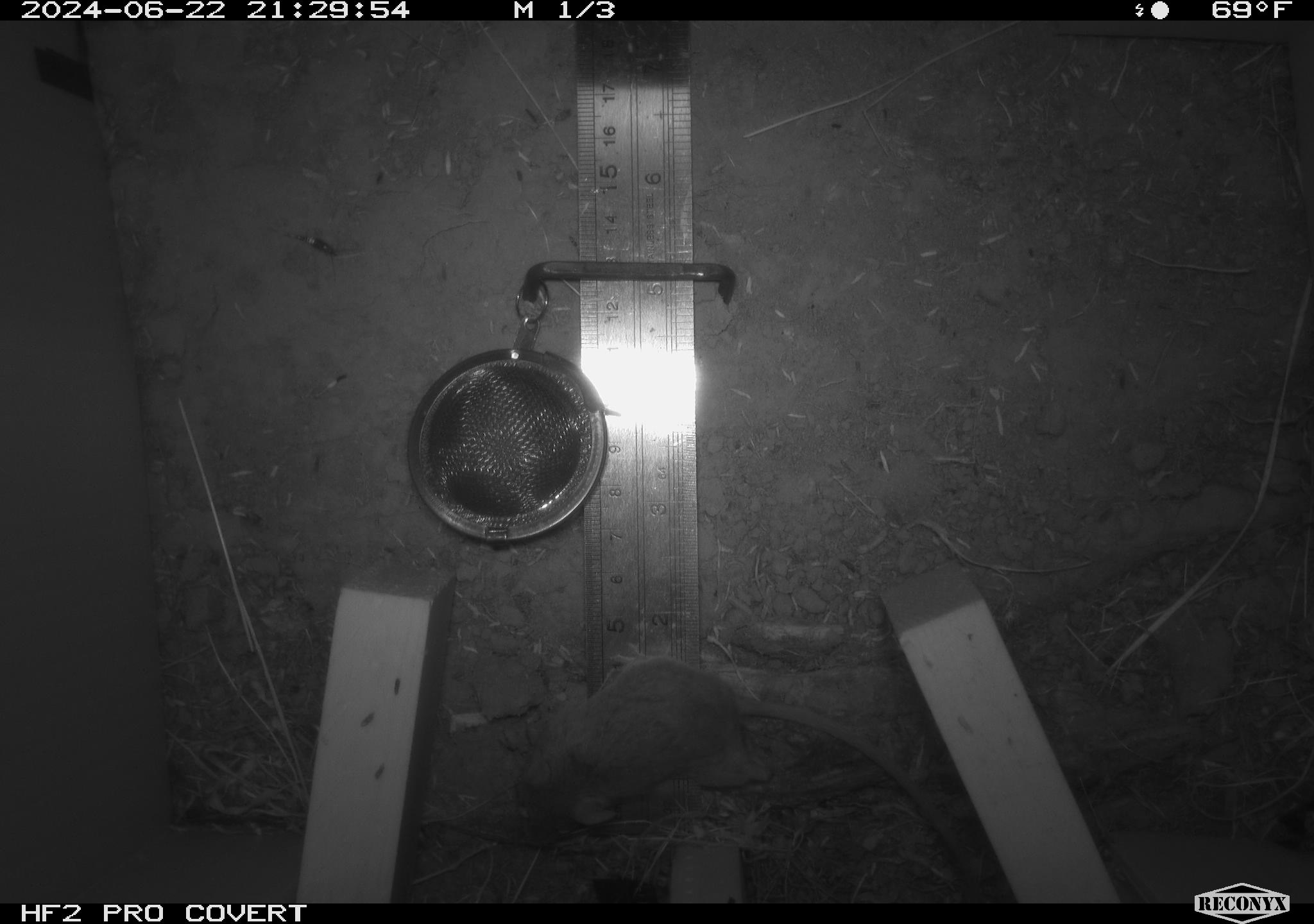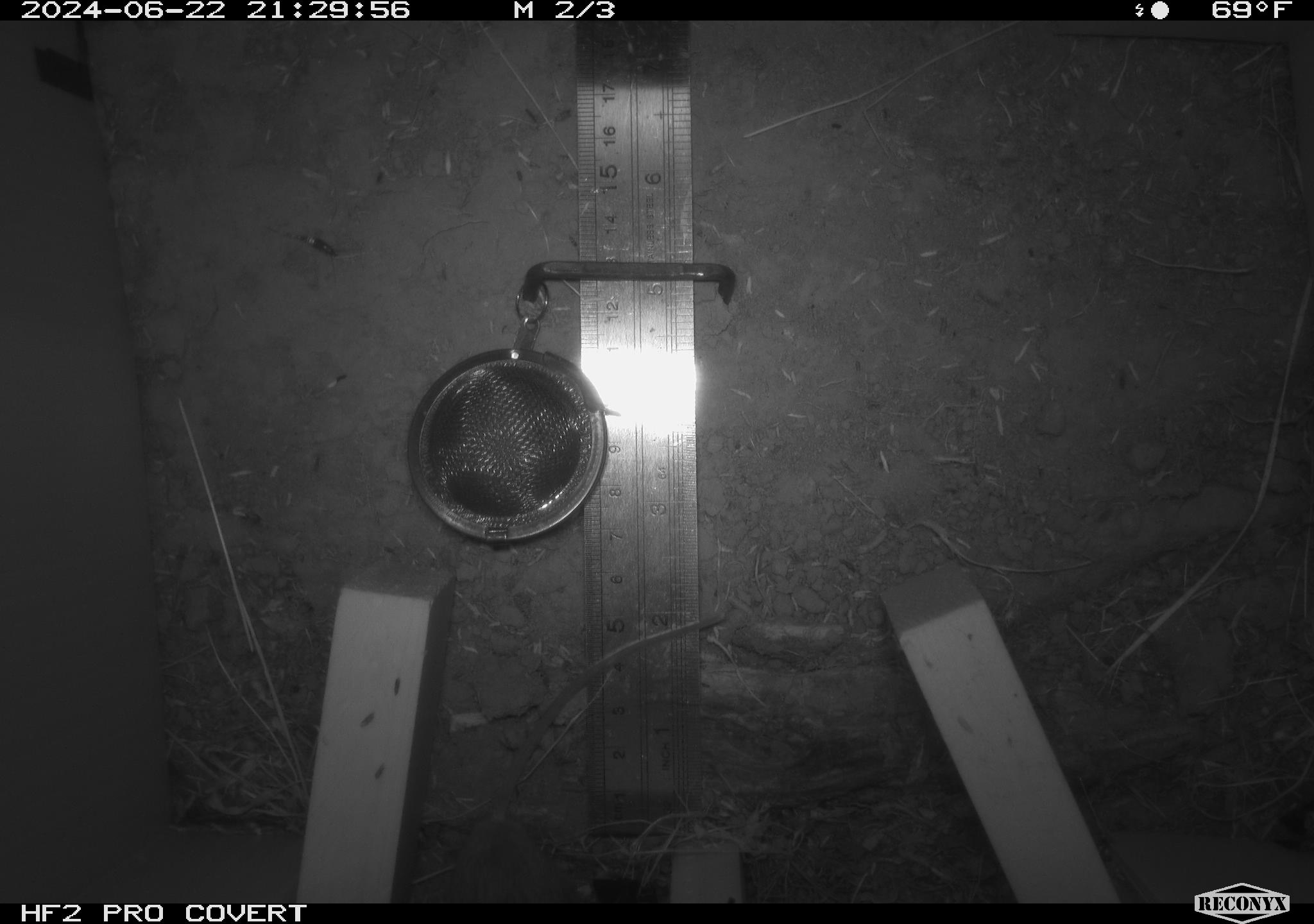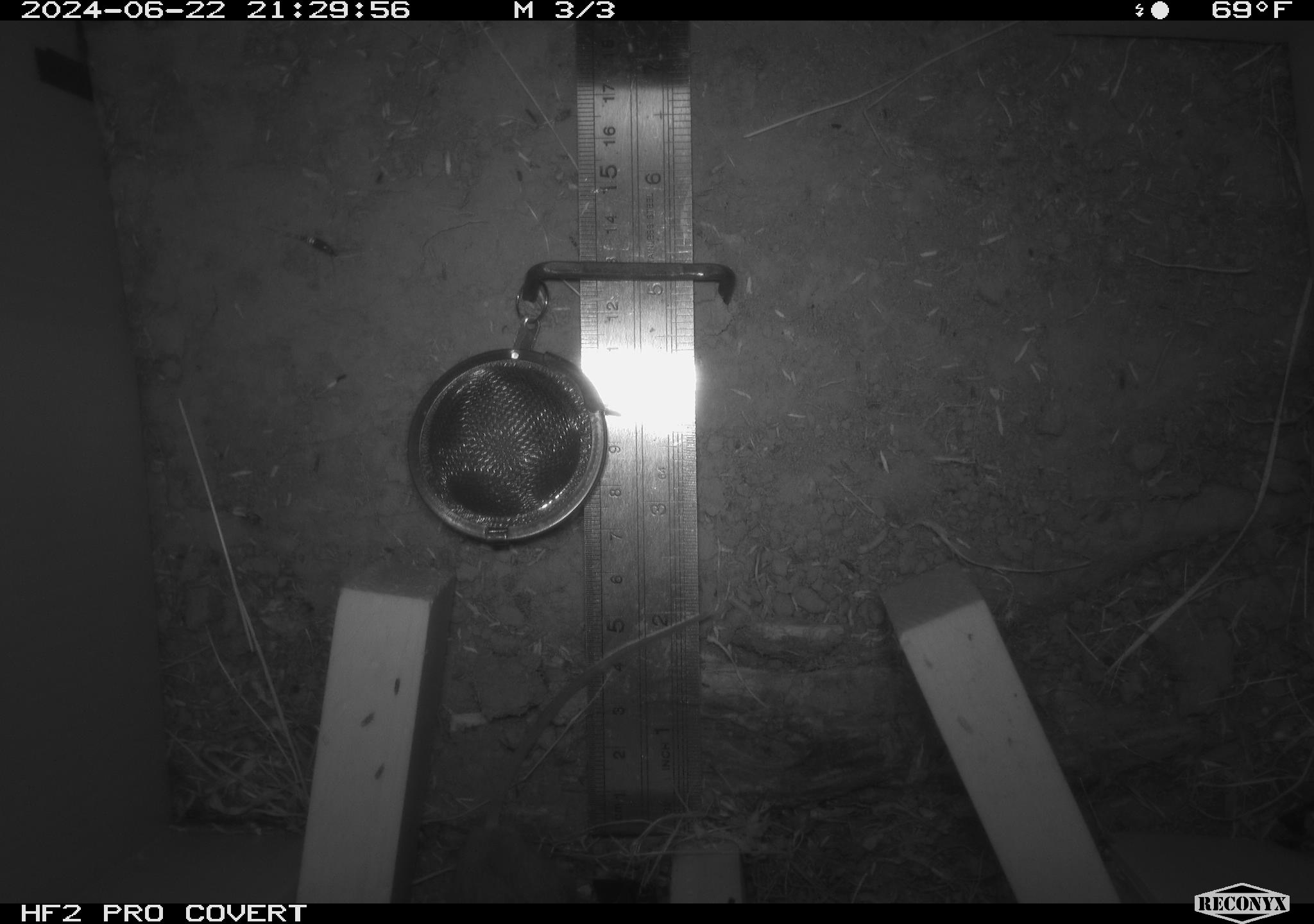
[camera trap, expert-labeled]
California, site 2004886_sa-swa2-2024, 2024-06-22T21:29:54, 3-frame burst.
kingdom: Animalia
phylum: Chordata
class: Mammalia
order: Rodentia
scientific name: Rodentia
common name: mouse species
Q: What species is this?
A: Mouse species (Rodentia).